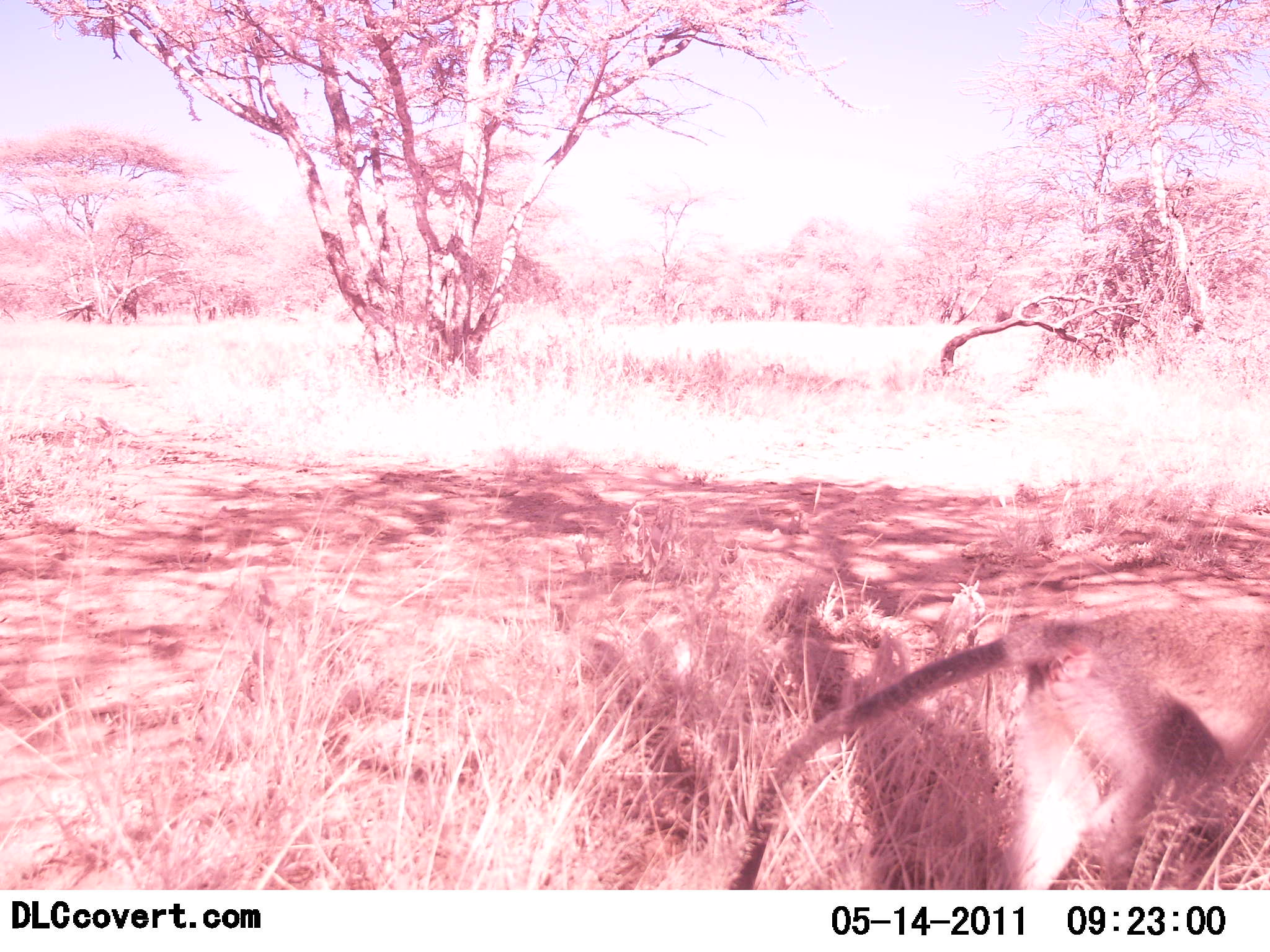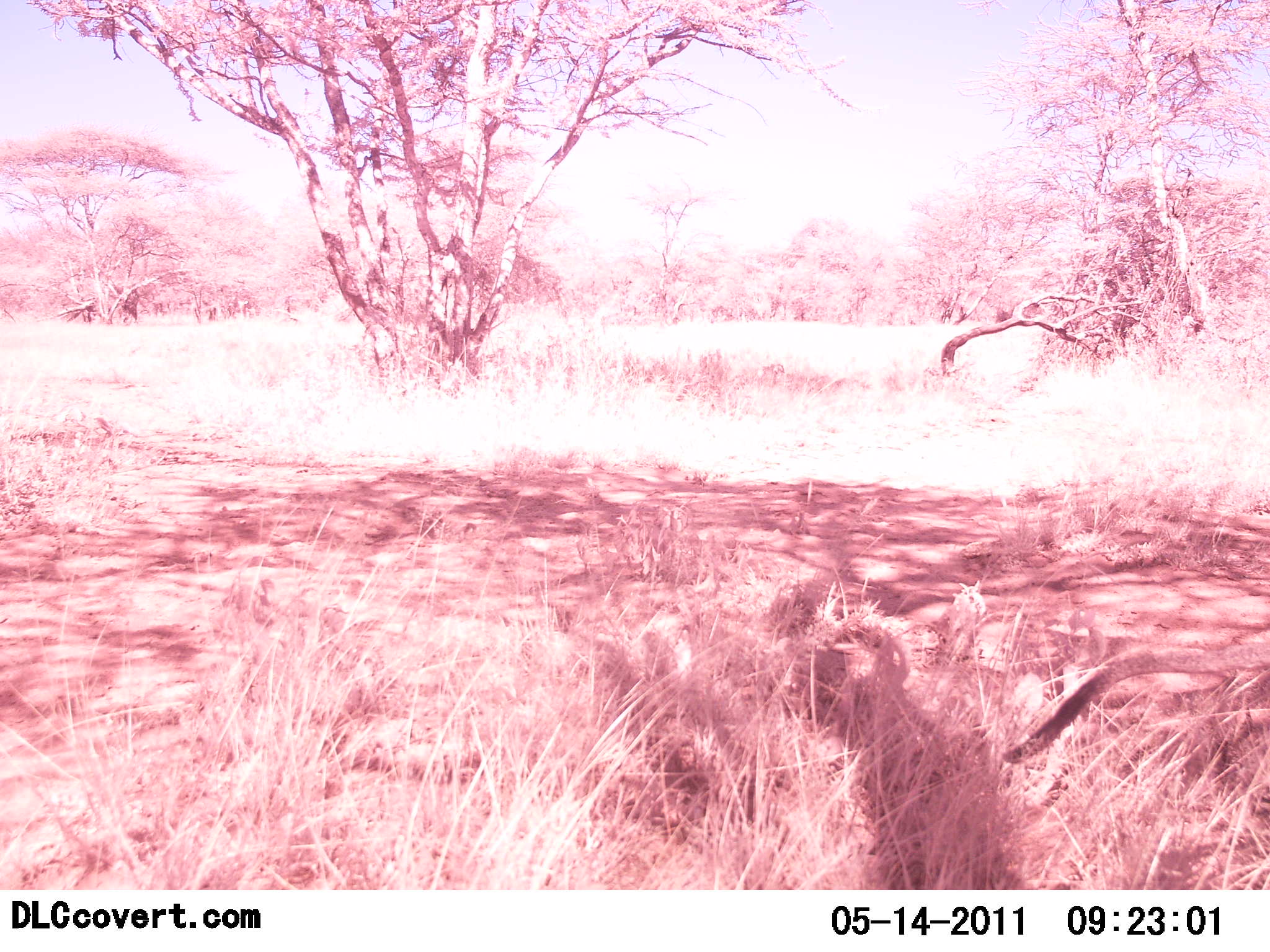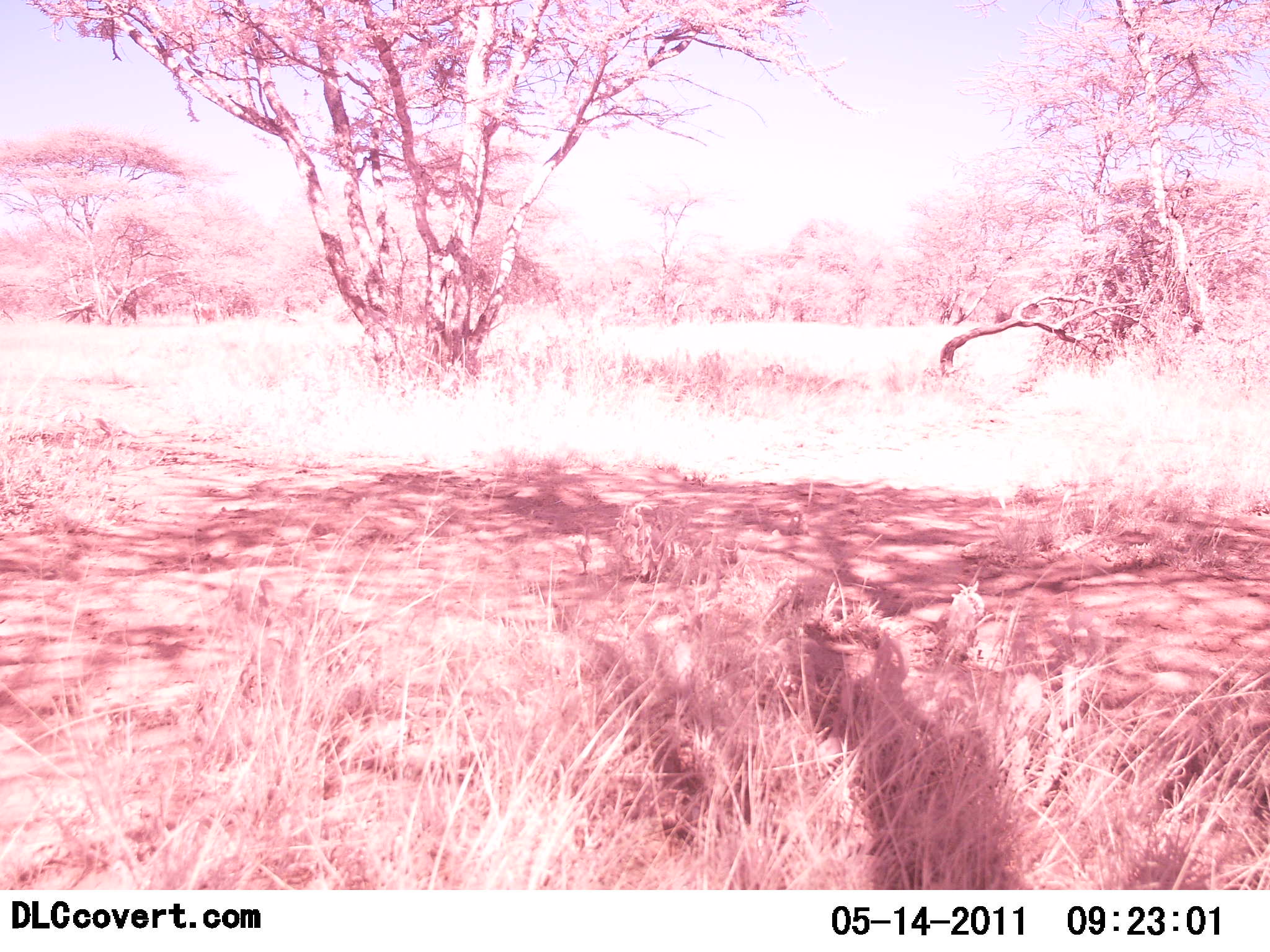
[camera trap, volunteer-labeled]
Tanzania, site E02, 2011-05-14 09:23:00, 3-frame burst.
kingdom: Animalia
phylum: Chordata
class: Mammalia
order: Primates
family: Cercopithecidae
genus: Chlorocebus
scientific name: Chlorocebus pygerythrus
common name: vervet monkey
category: monkeyvervet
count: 1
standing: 9%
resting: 0%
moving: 91%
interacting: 0%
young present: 0%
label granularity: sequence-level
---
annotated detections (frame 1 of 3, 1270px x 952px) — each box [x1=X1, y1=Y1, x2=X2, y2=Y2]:
animal: [x1=721, y1=588, x2=1270, y2=890]; [x1=760, y1=580, x2=915, y2=744]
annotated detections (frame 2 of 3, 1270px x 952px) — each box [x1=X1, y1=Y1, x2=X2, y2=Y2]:
animal: [x1=1000, y1=644, x2=1268, y2=770]